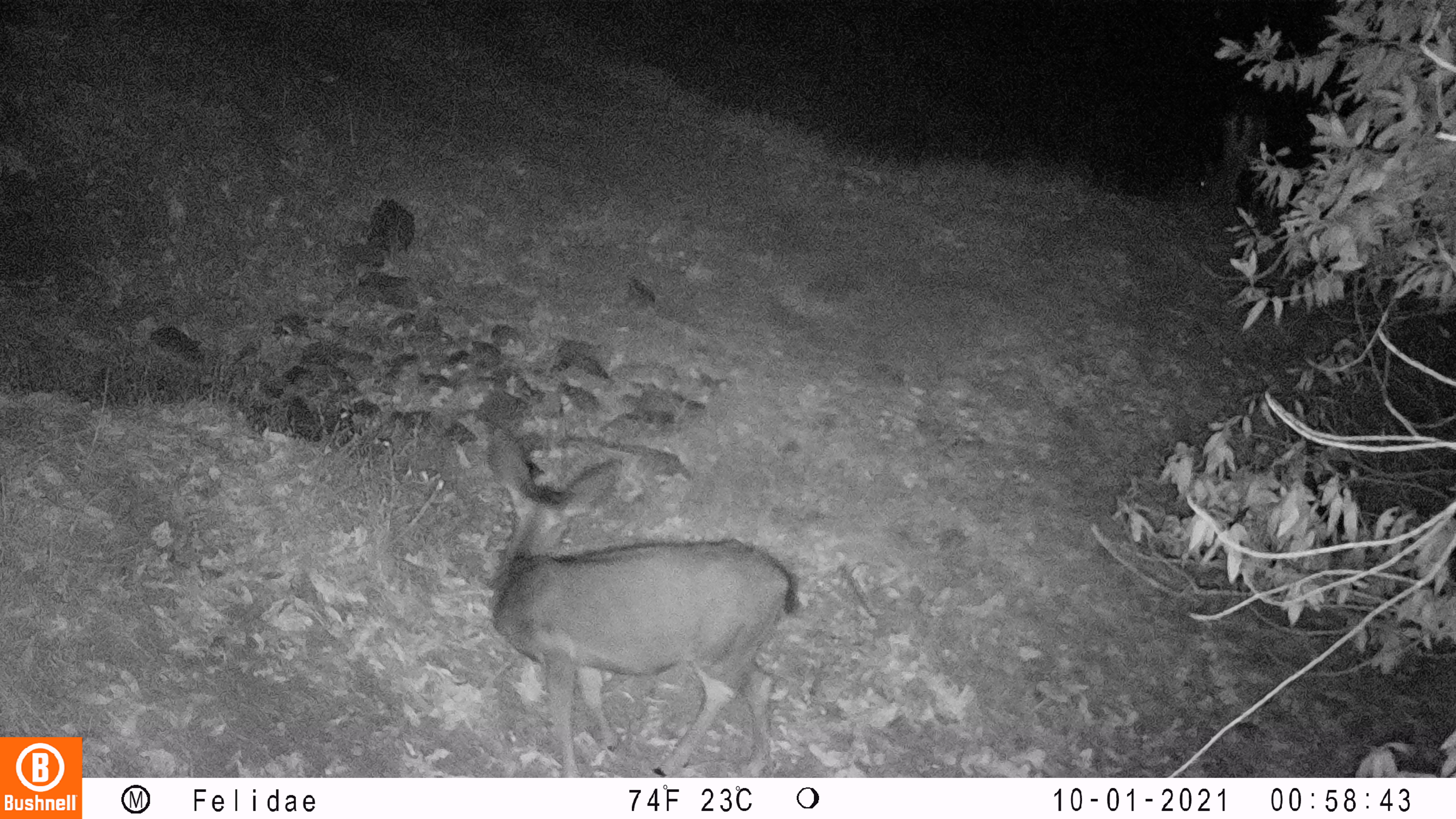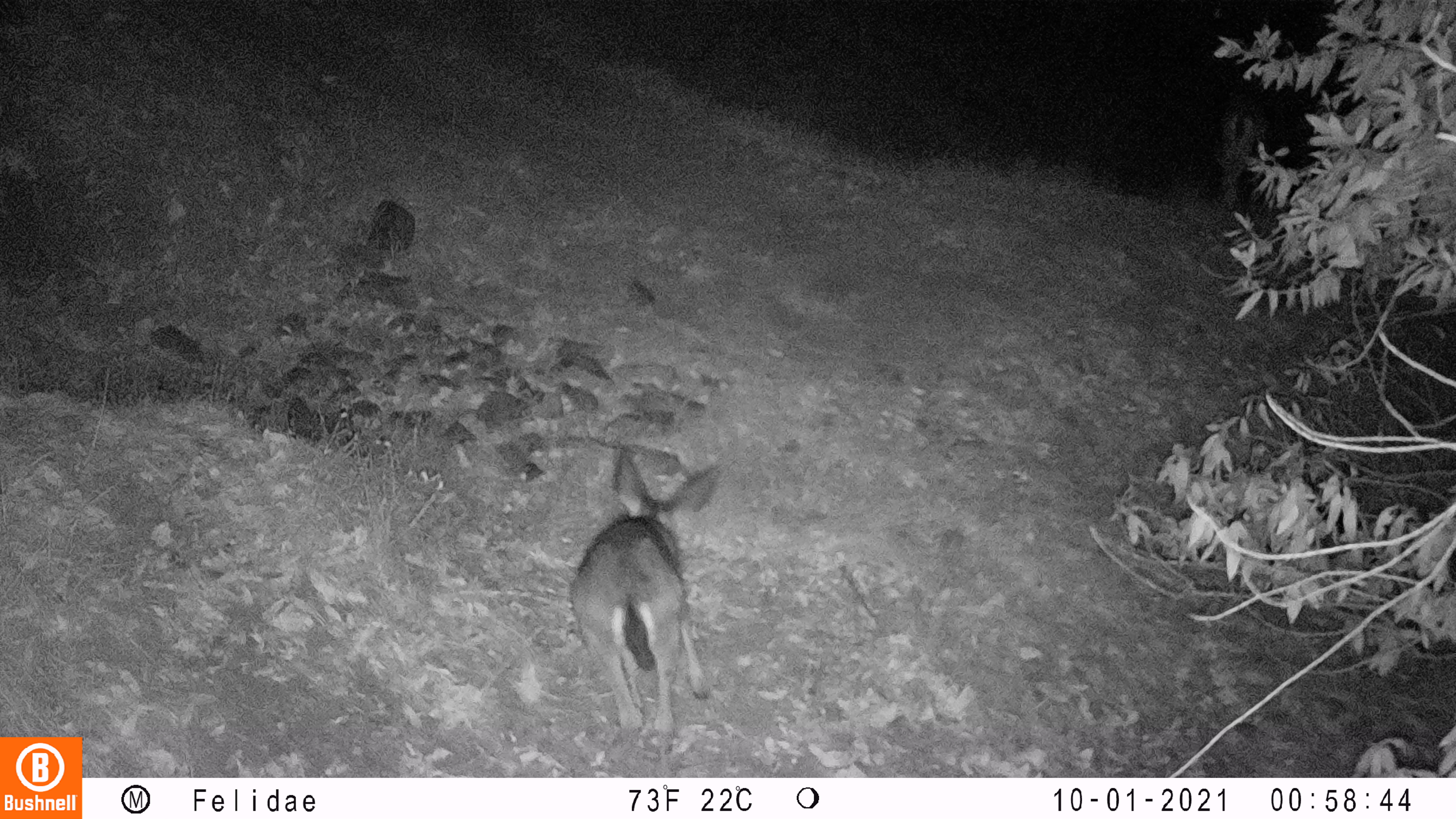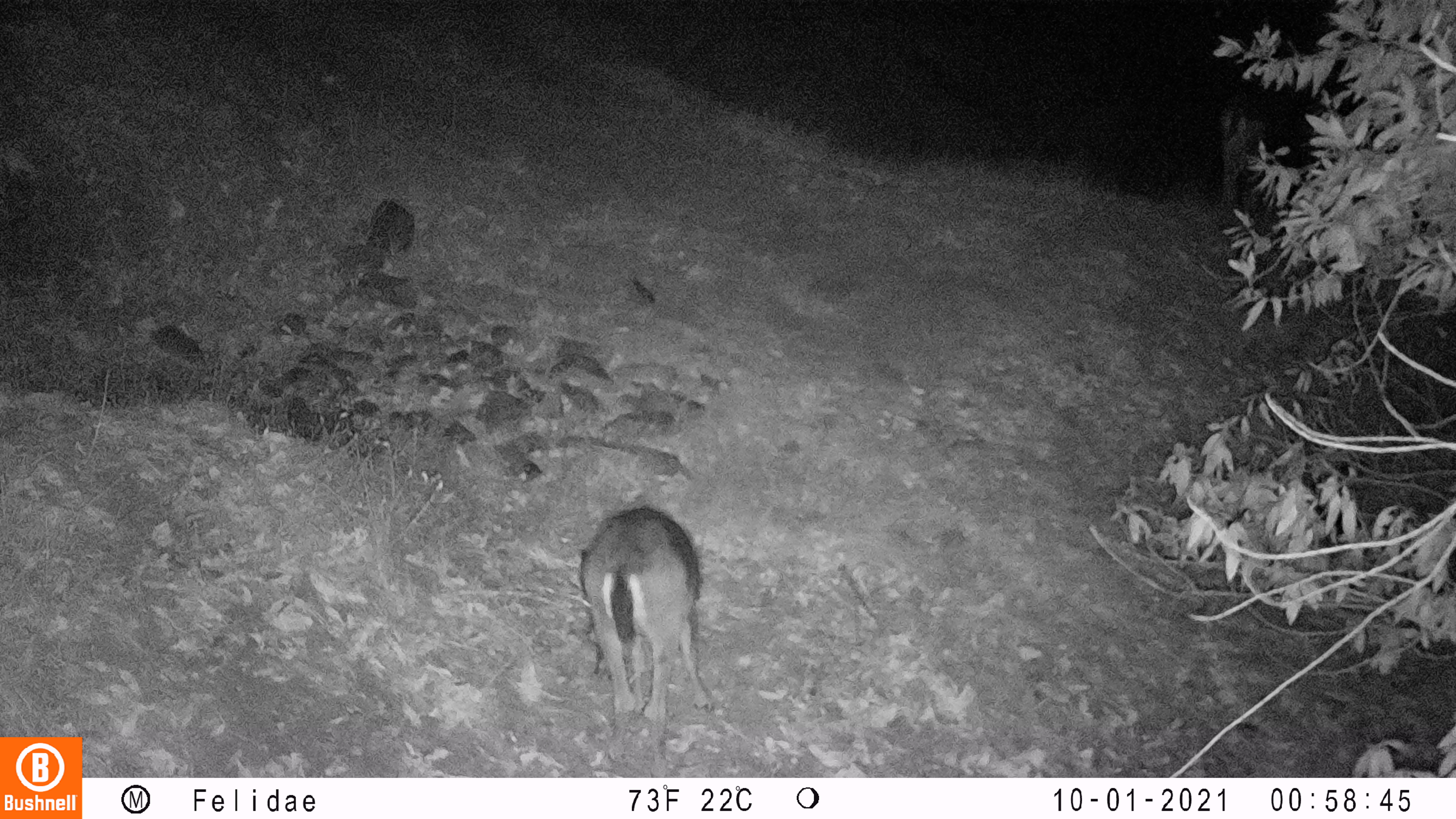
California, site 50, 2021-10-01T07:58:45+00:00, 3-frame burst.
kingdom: Animalia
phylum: Chordata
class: Mammalia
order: Artiodactyla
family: Cervidae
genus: Odocoileus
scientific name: Odocoileus hemionus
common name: mule deer